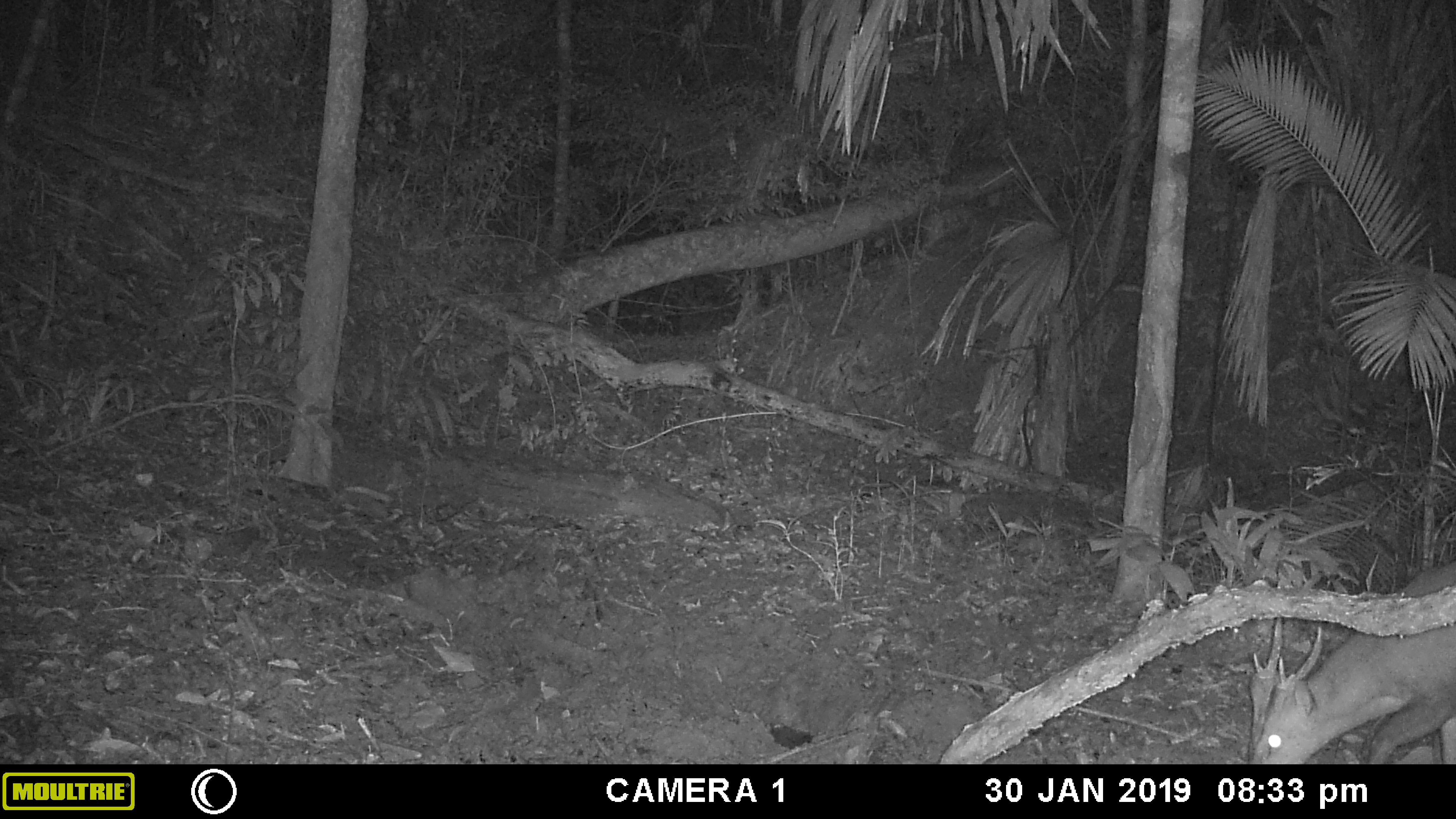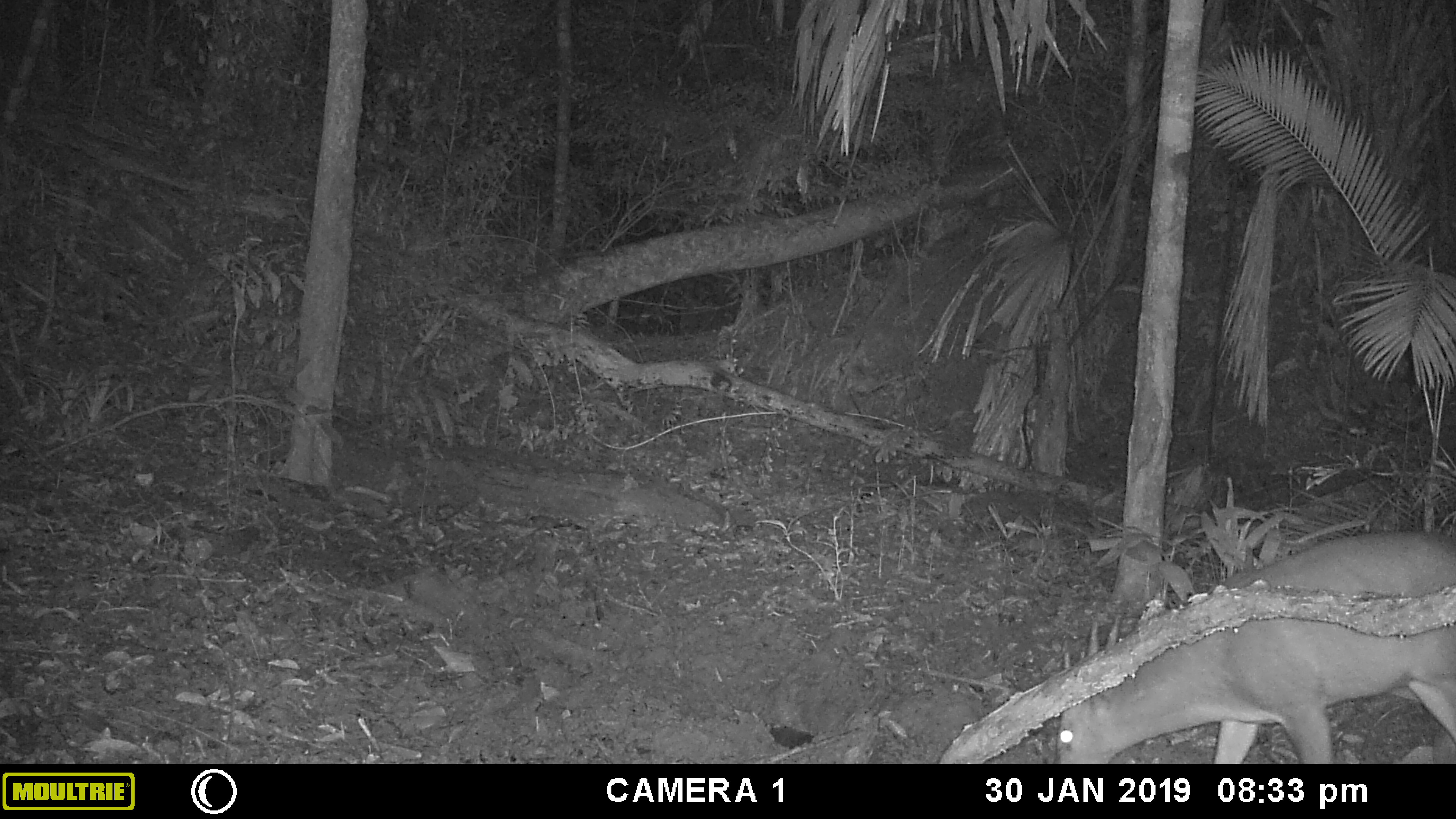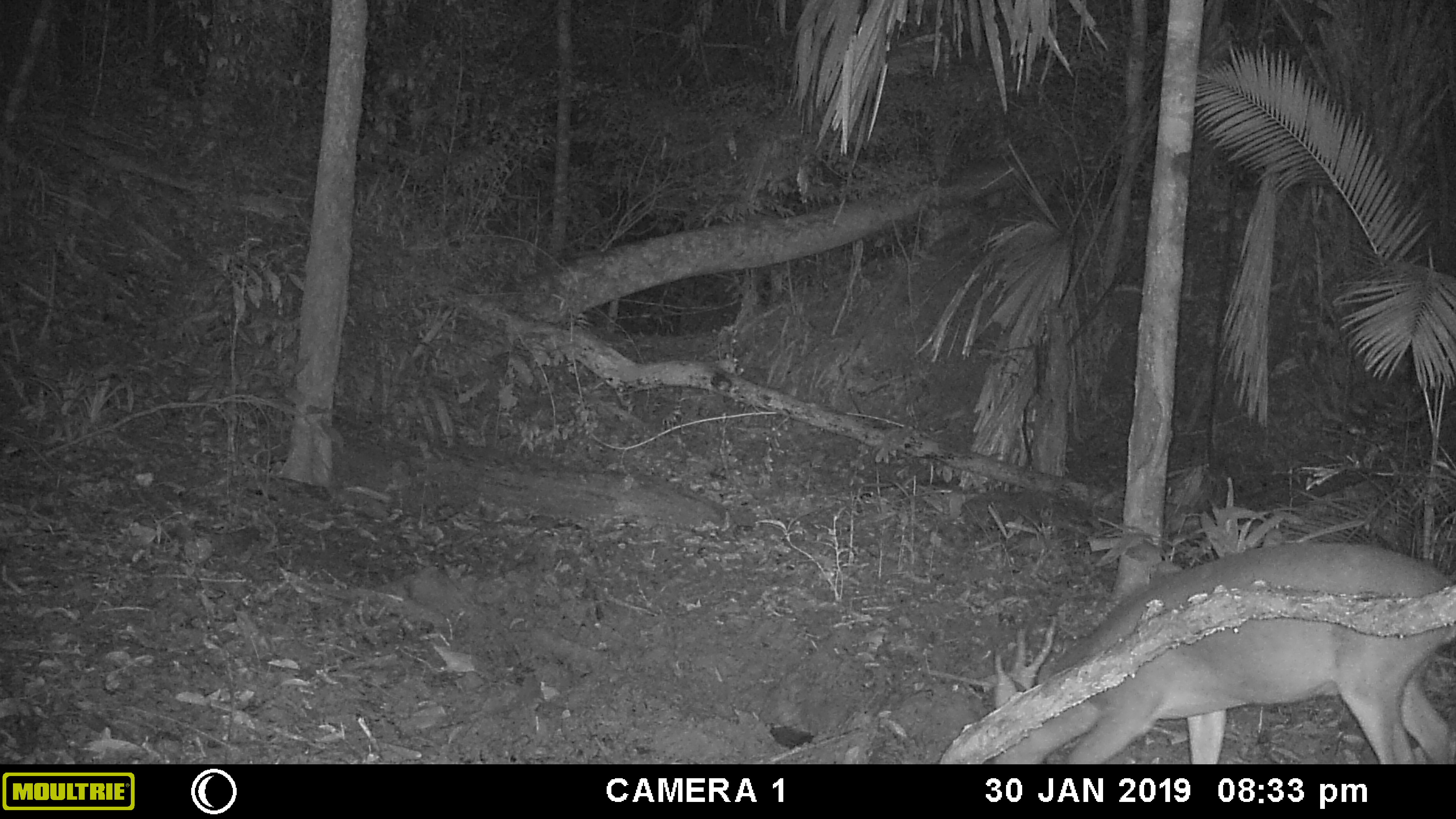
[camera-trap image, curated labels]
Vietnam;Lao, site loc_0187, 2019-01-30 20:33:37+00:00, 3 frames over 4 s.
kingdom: Animalia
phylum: Chordata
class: Mammalia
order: Artiodactyla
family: Cervidae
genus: Muntiacus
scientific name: Muntiacus vuquangensis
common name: large-antlered muntjac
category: large antlered muntjac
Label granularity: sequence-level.